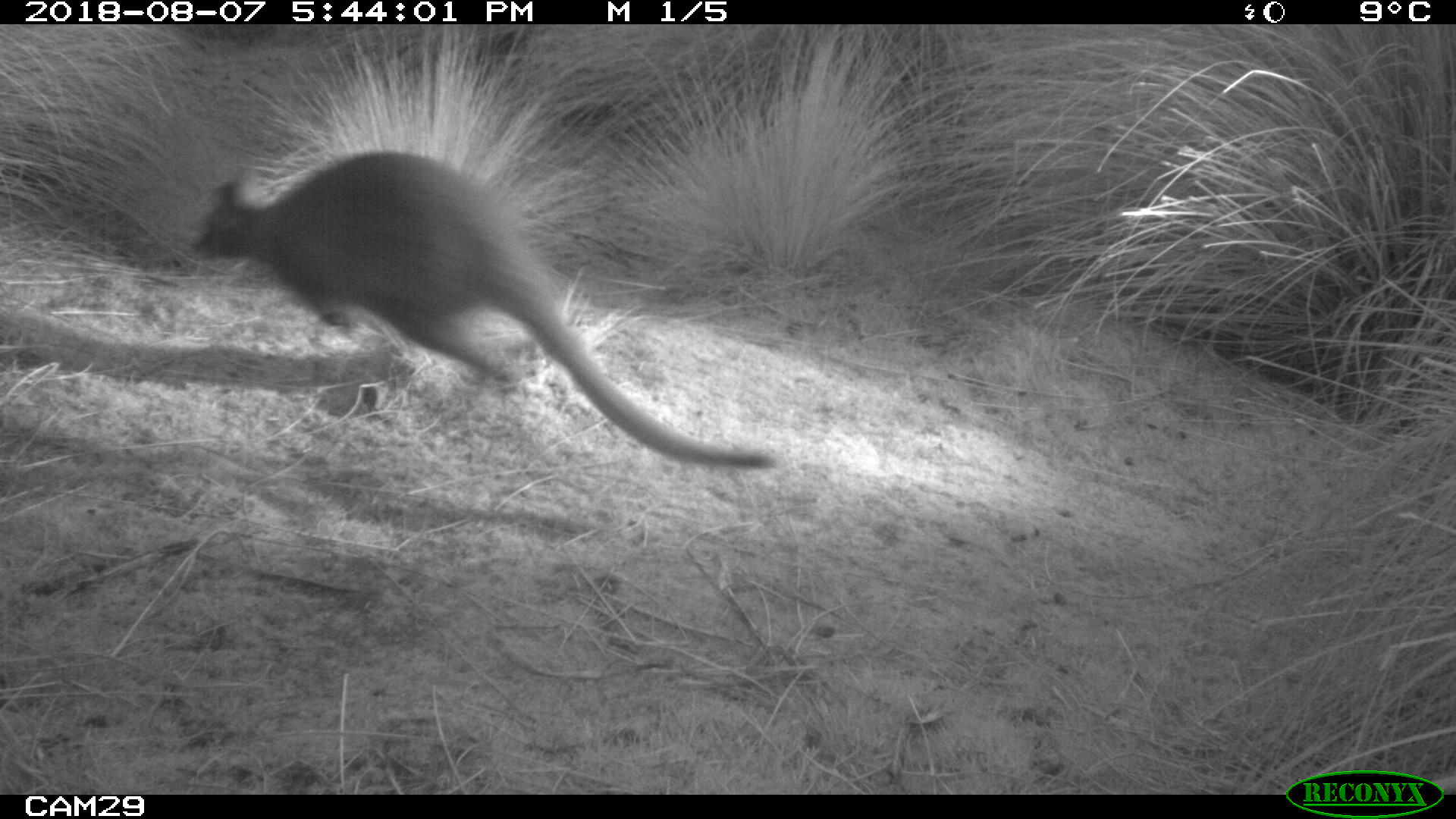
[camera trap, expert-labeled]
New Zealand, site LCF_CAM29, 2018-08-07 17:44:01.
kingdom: Animalia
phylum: Chordata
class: Mammalia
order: Diprotodontia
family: Macropodidae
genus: Notamacropus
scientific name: Notamacropus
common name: wallaby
Wallaby (Notamacropus).